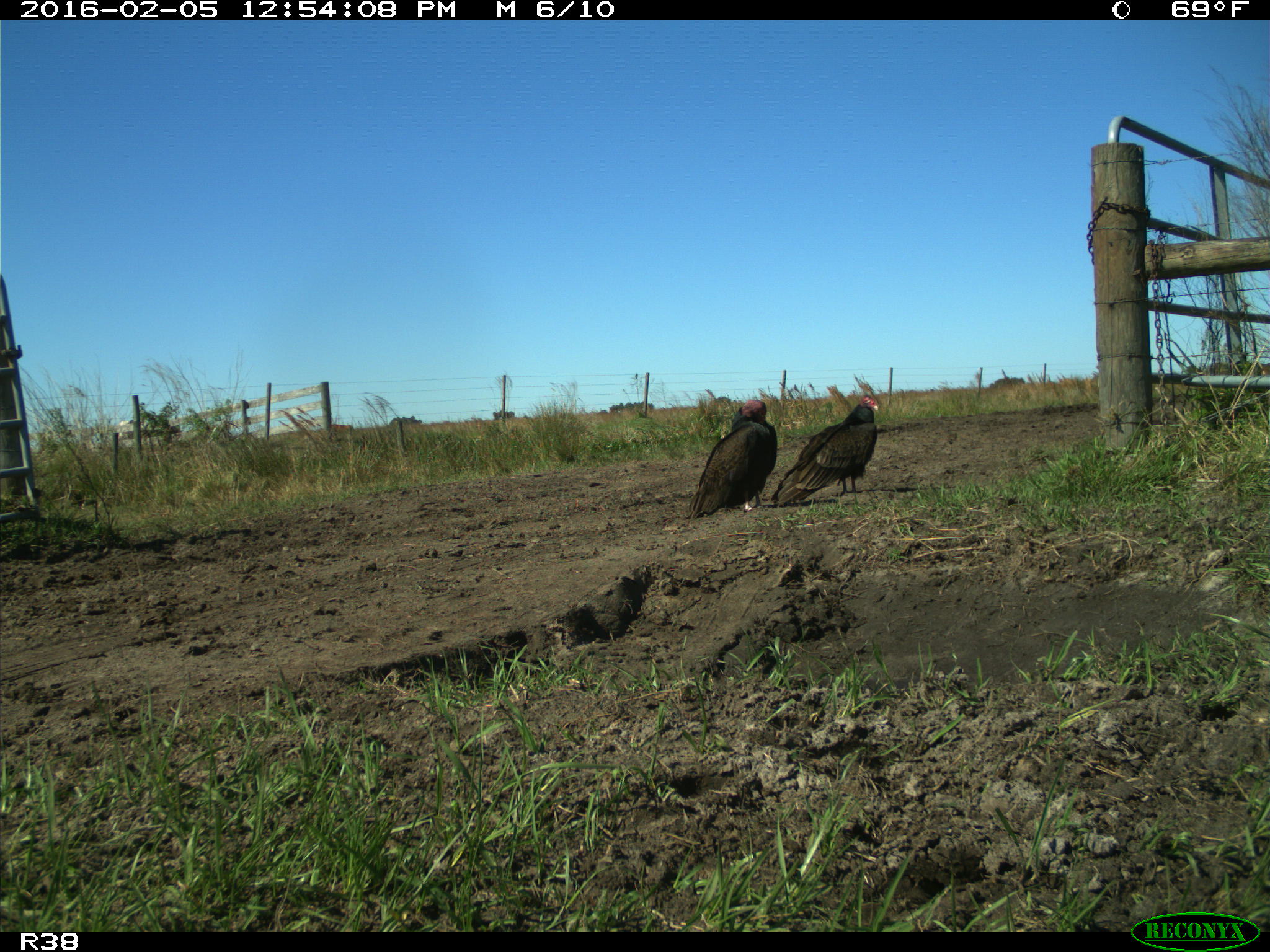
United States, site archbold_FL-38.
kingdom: Animalia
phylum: Chordata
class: Aves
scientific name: Aves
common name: birds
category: unidentified bird